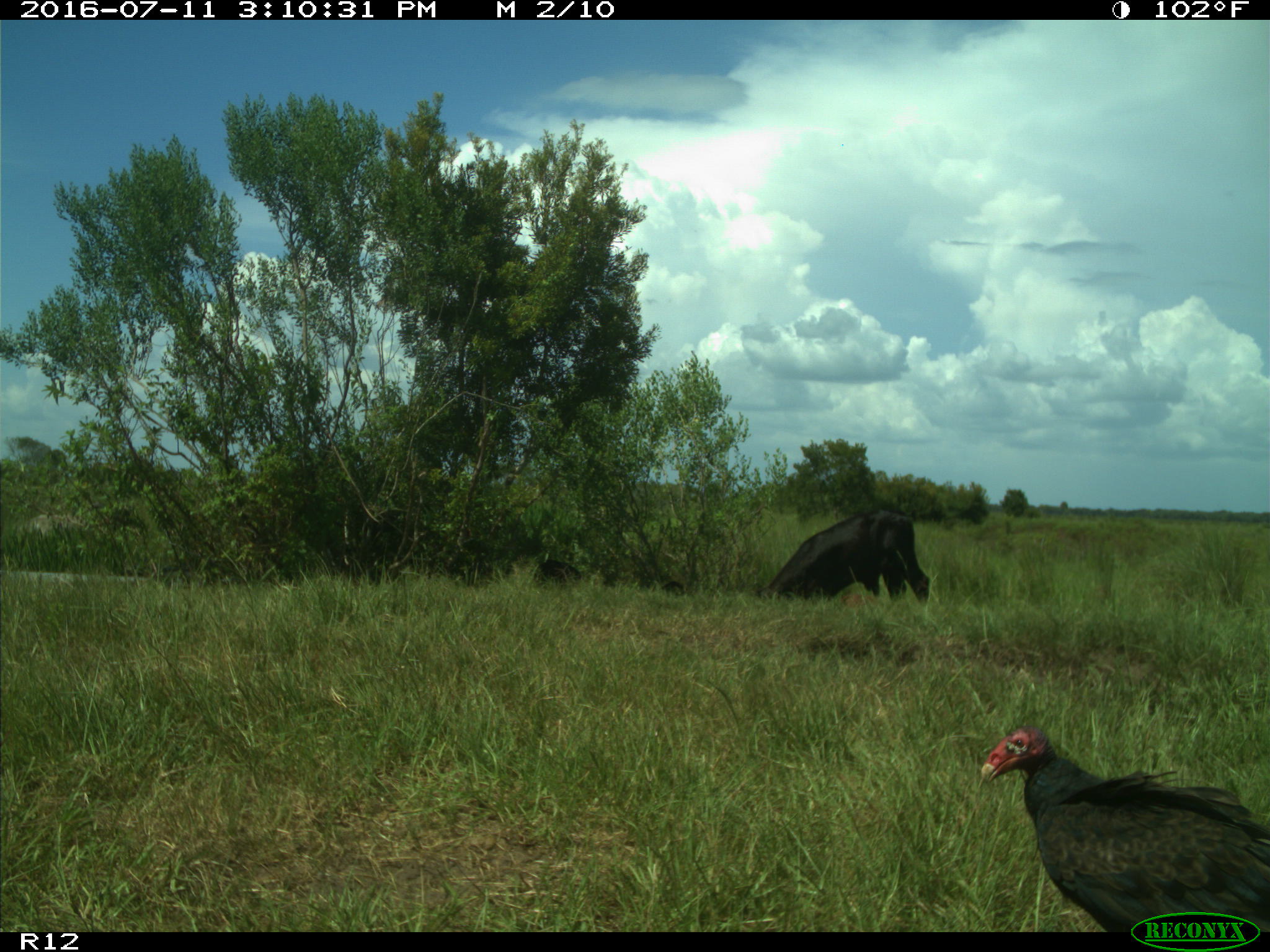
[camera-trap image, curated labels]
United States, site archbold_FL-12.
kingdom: Animalia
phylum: Chordata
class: Mammalia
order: Artiodactyla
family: Bovidae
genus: Bos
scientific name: Bos taurus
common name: domestic cow